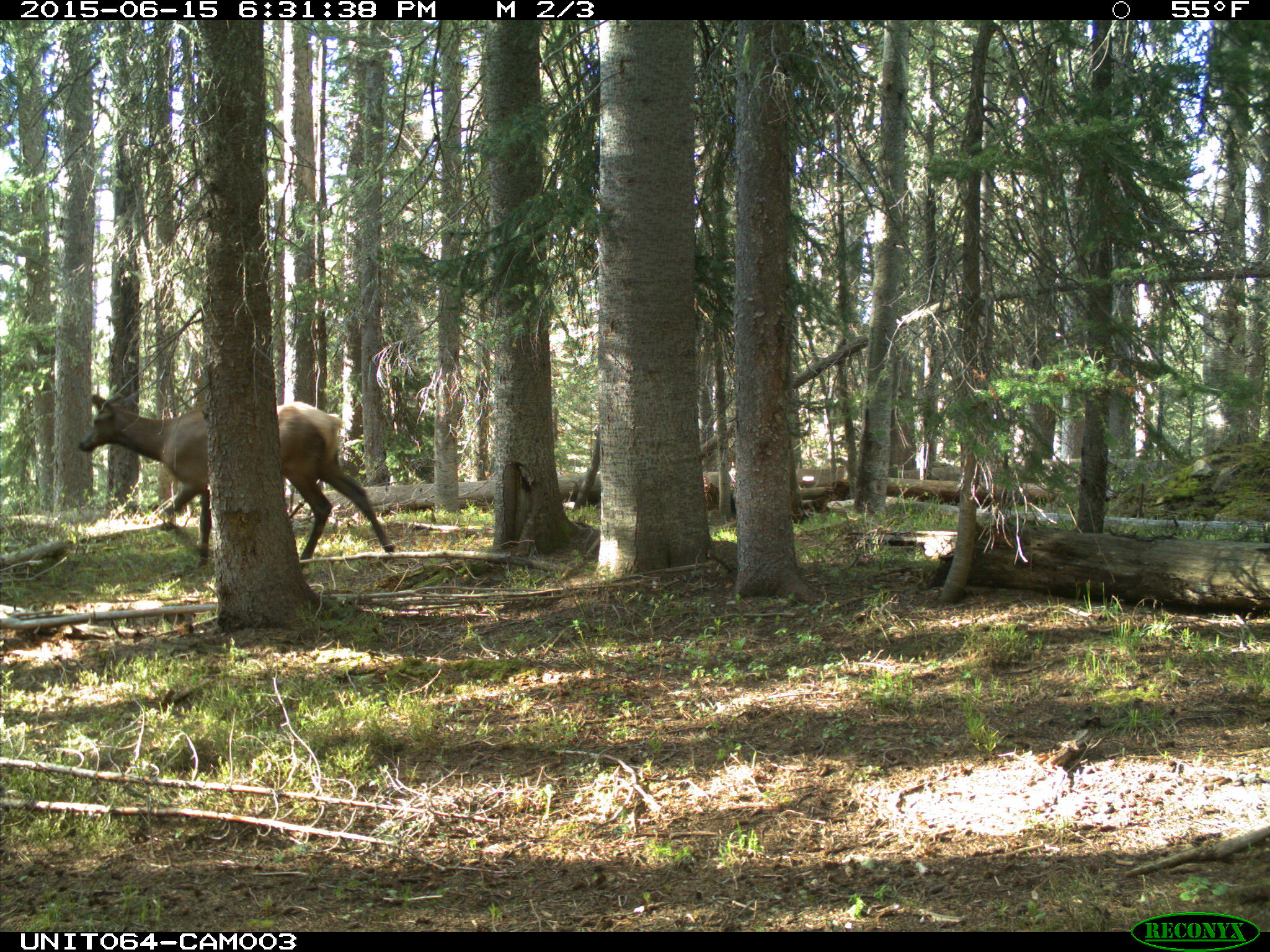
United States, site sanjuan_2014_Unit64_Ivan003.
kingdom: Animalia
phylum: Chordata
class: Mammalia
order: Artiodactyla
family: Cervidae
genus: Cervus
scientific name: Cervus elaphus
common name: red deer